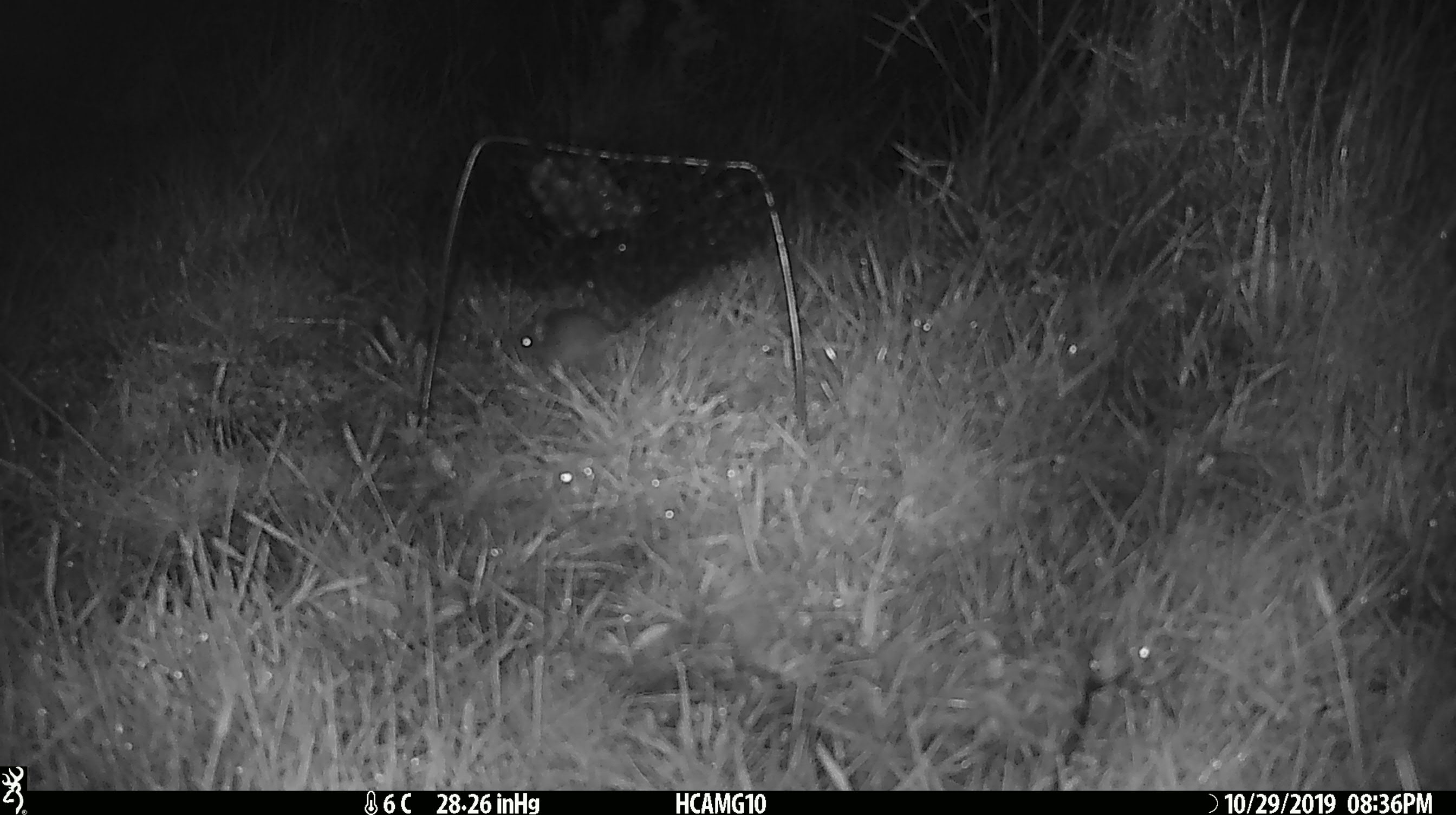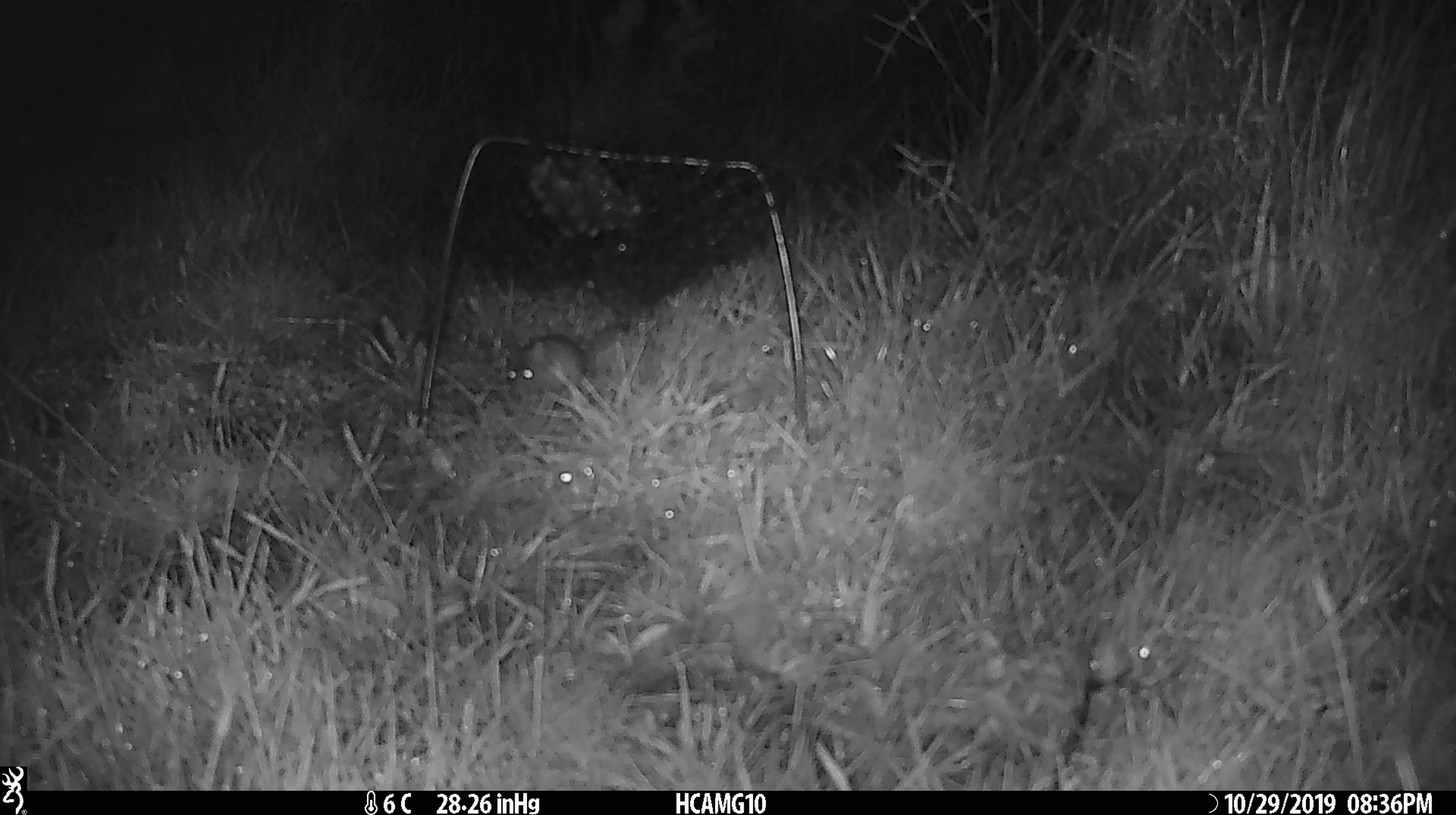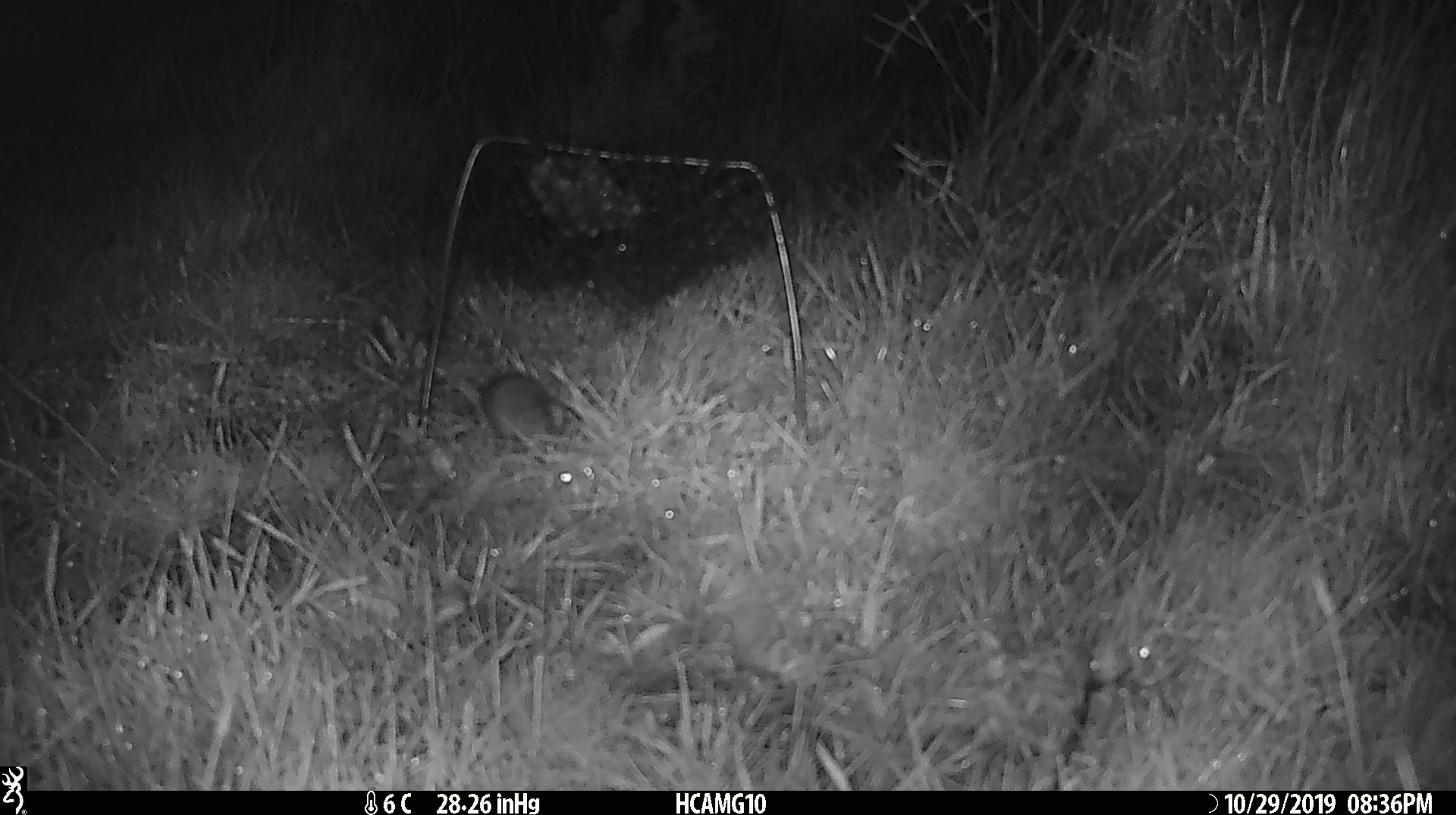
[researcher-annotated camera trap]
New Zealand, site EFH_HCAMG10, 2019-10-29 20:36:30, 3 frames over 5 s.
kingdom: Animalia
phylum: Chordata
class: Mammalia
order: Rodentia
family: Muridae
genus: Mus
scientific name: Mus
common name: mouse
Mouse (Mus).